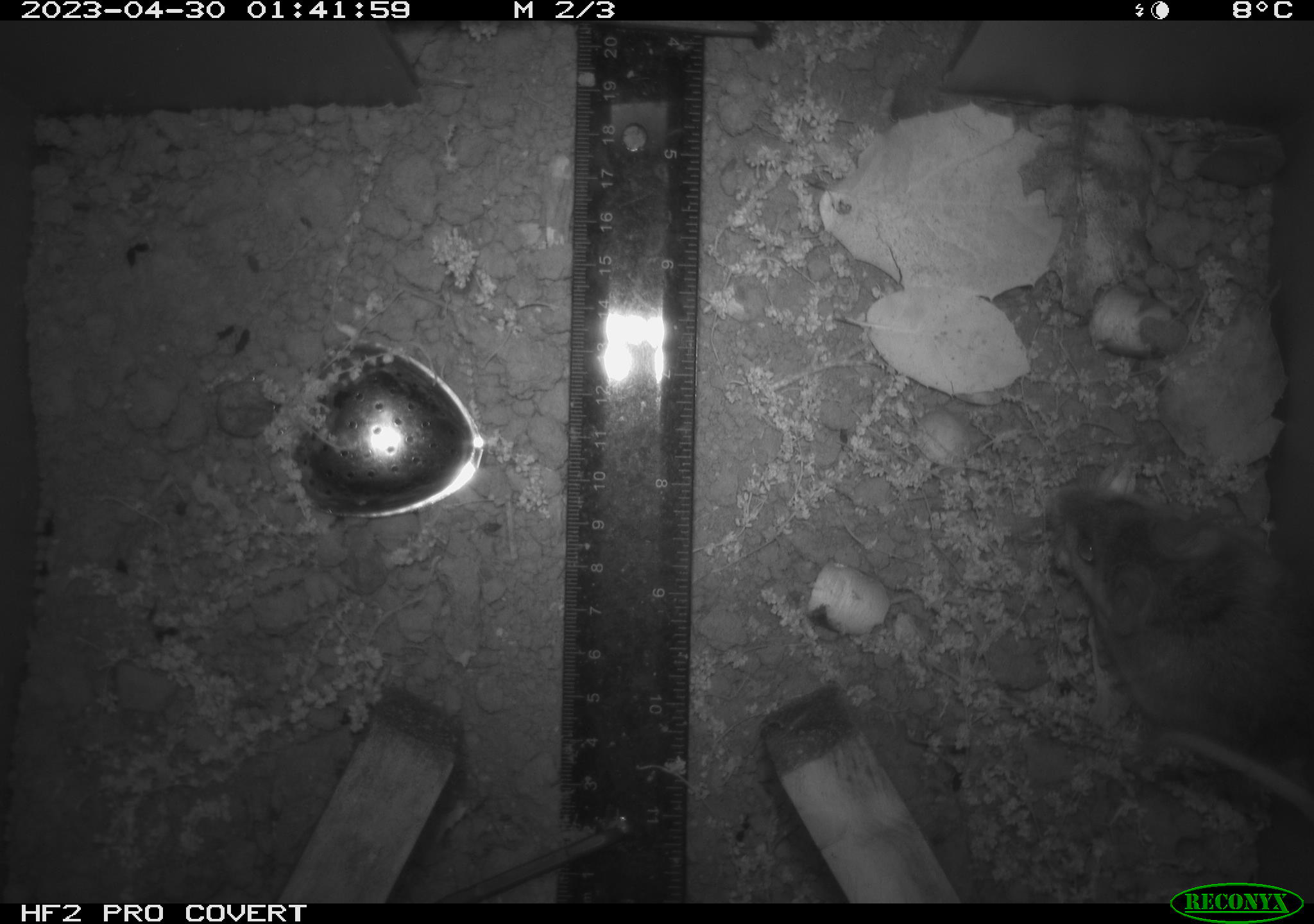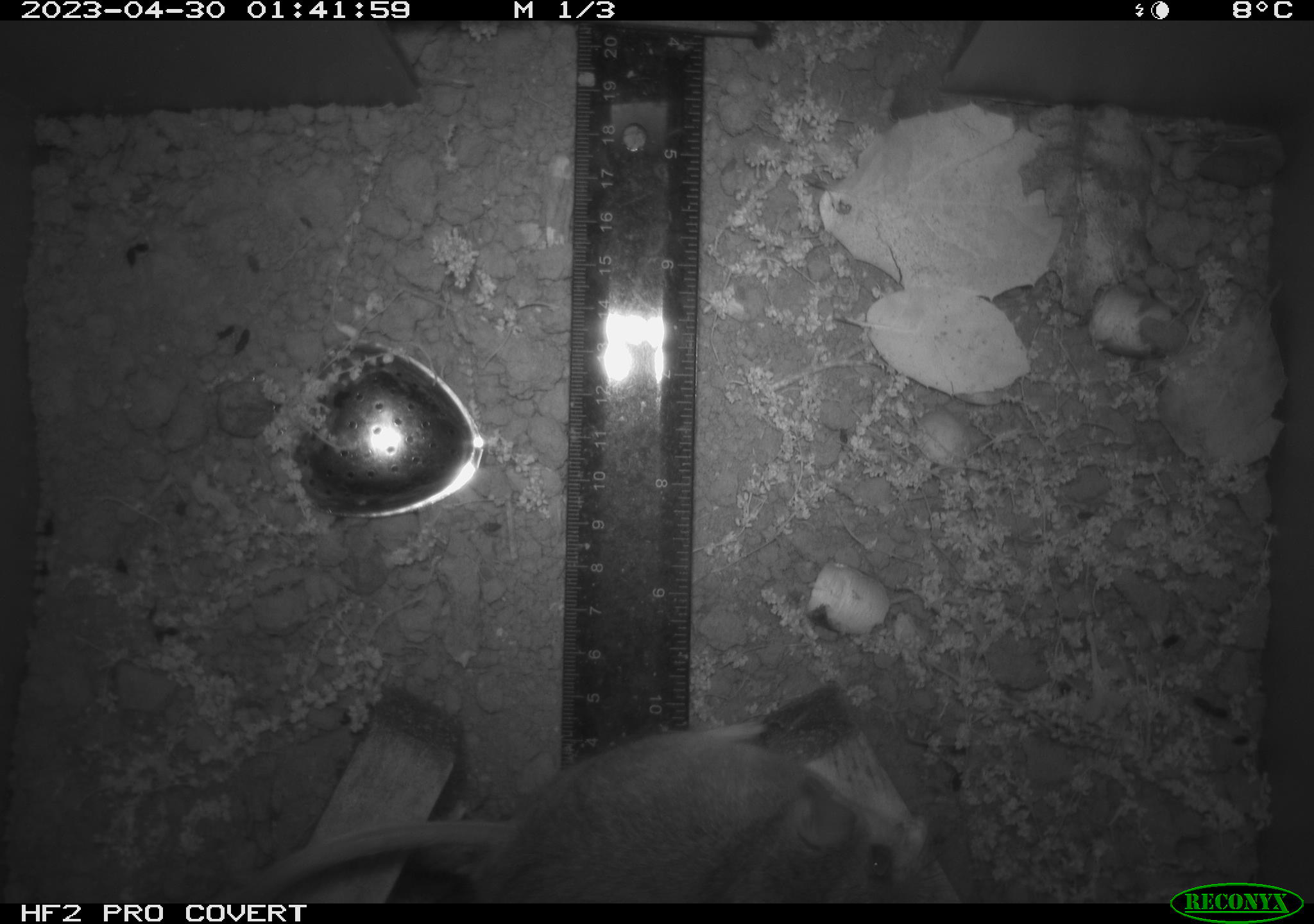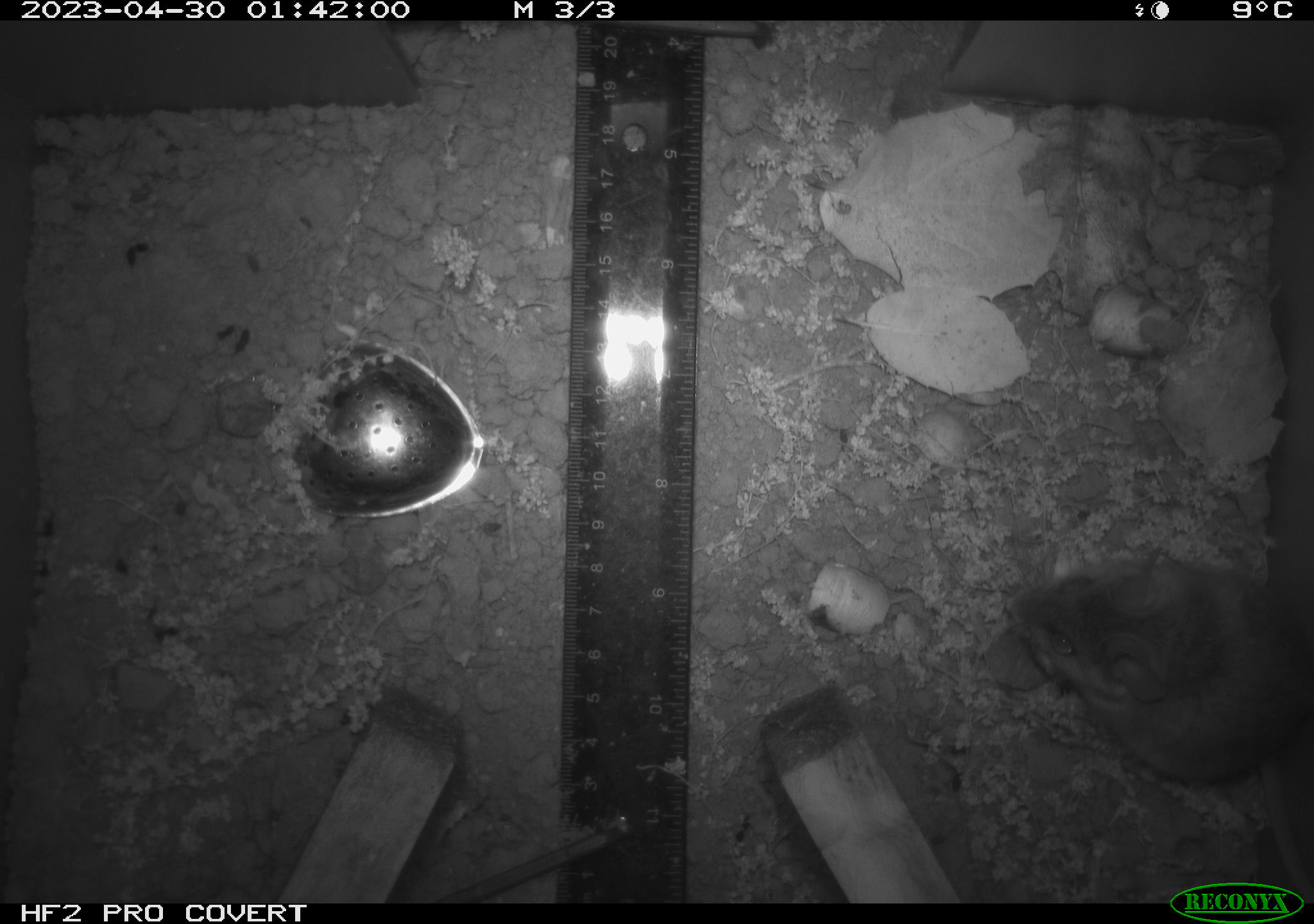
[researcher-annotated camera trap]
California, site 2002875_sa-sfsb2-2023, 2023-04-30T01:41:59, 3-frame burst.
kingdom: Animalia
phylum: Chordata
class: Mammalia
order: Rodentia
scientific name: Rodentia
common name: mouse species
Mouse species (Rodentia).